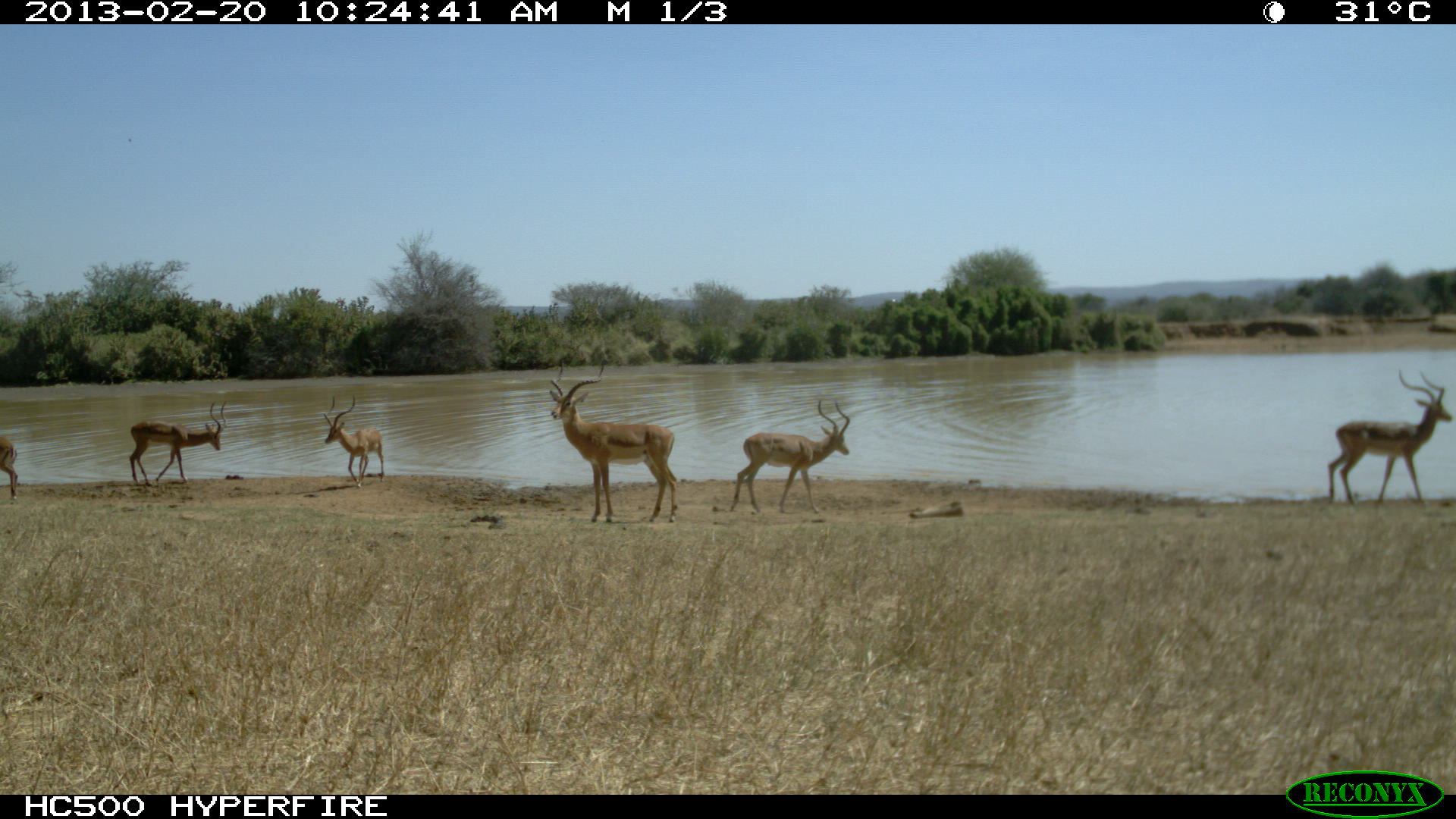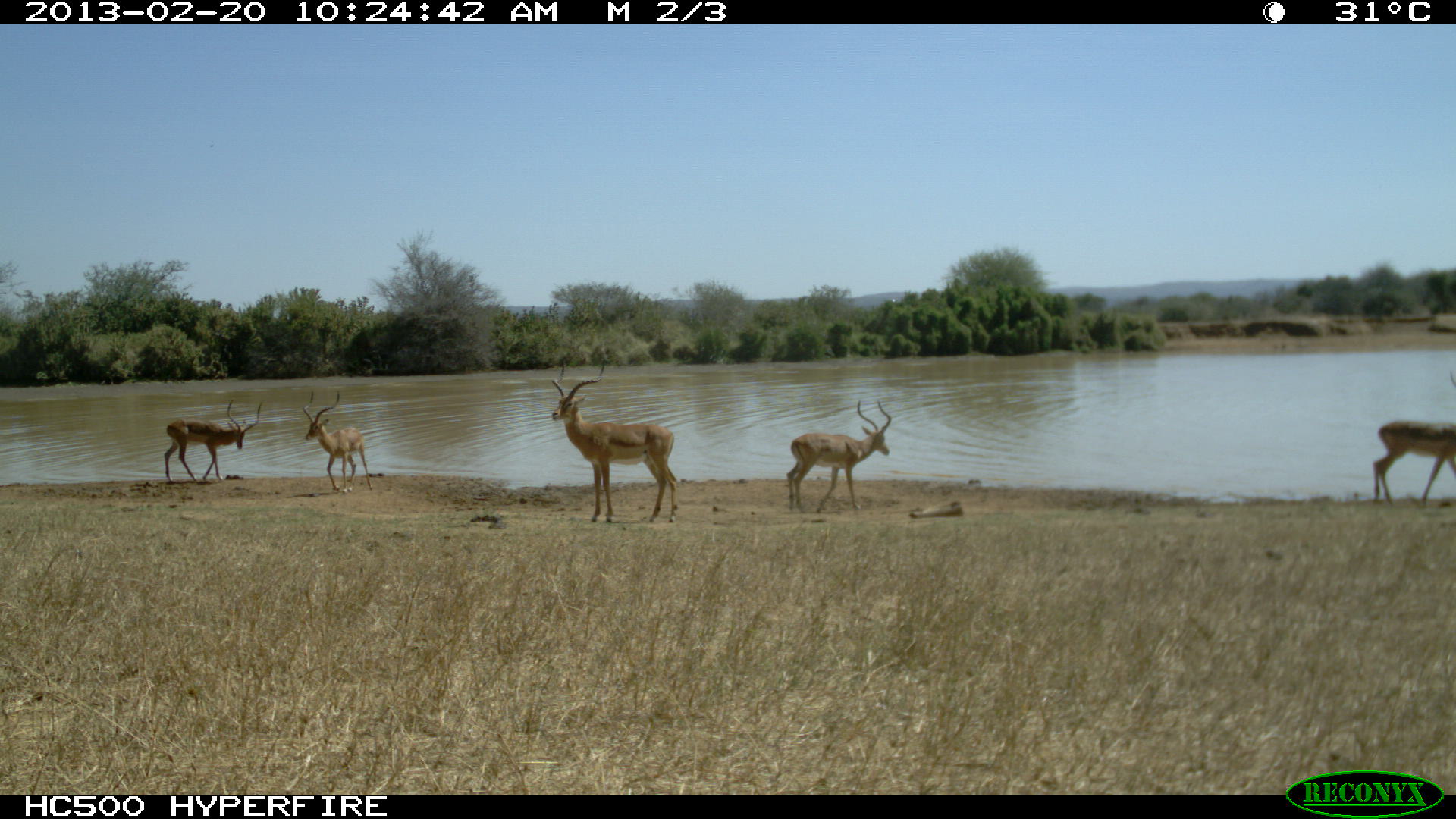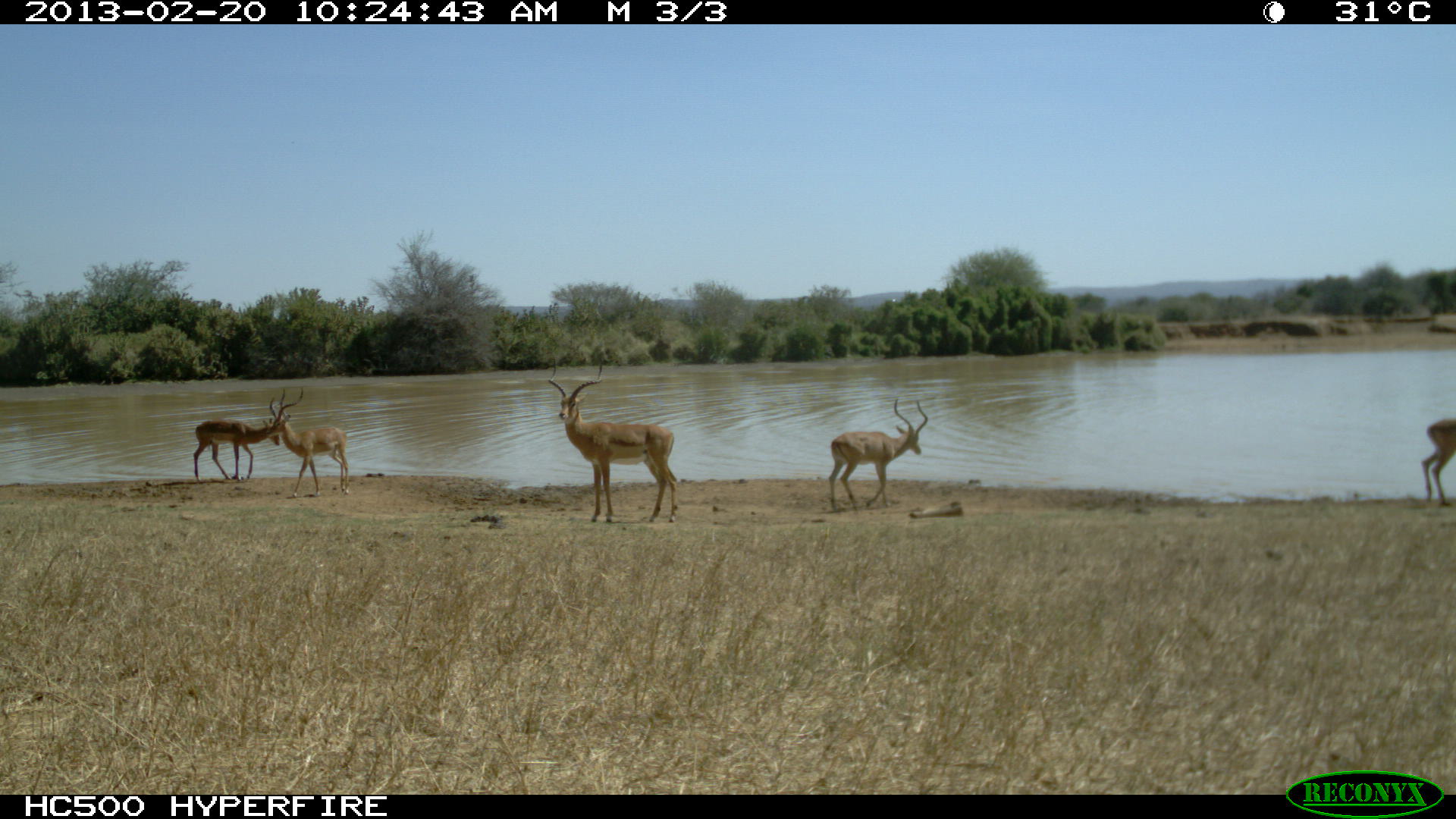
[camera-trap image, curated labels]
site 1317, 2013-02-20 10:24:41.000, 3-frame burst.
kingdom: Animalia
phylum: Chordata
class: Mammalia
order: Artiodactyla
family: Bovidae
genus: Aepyceros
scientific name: Aepyceros melampus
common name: impala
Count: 6.